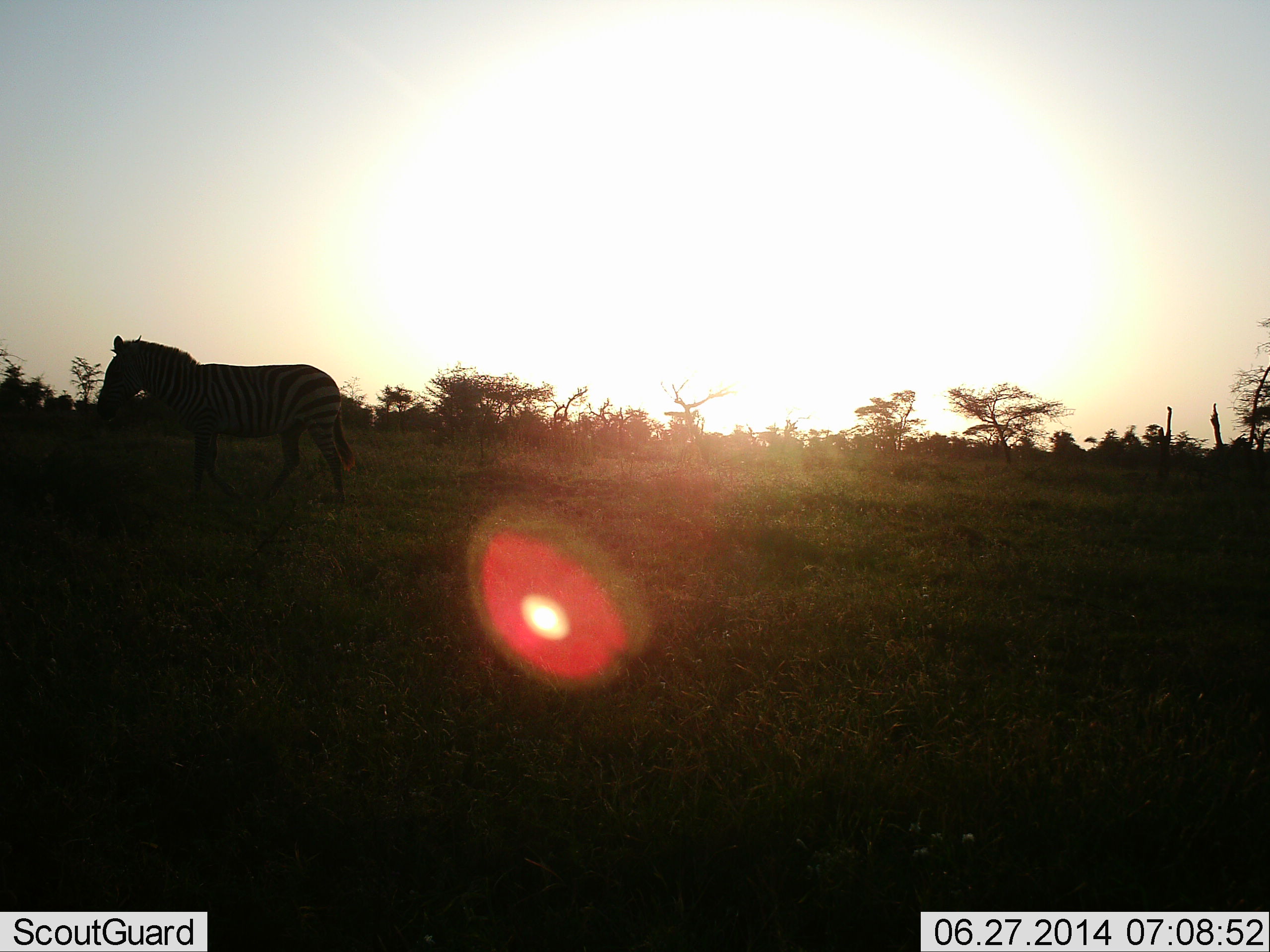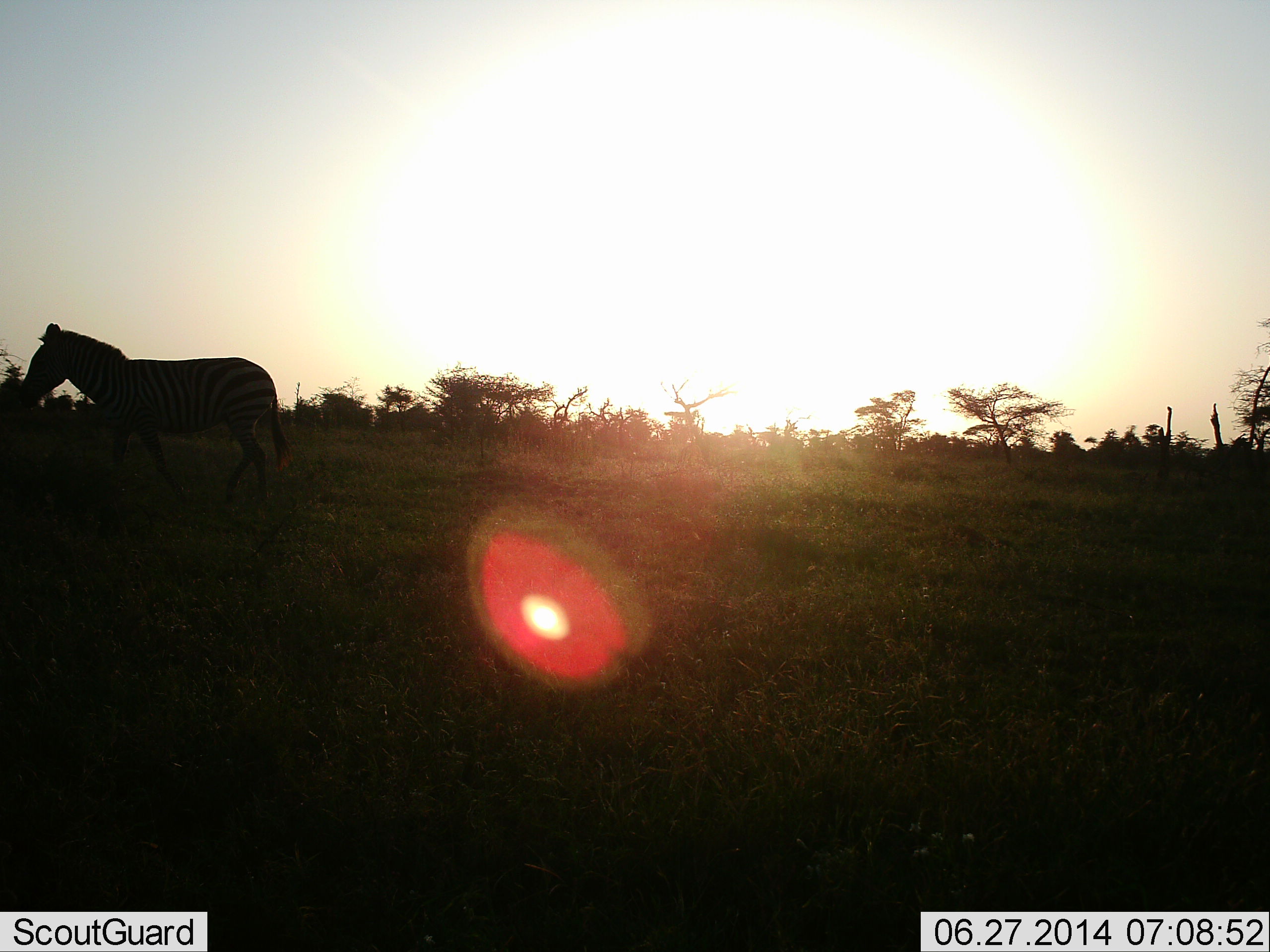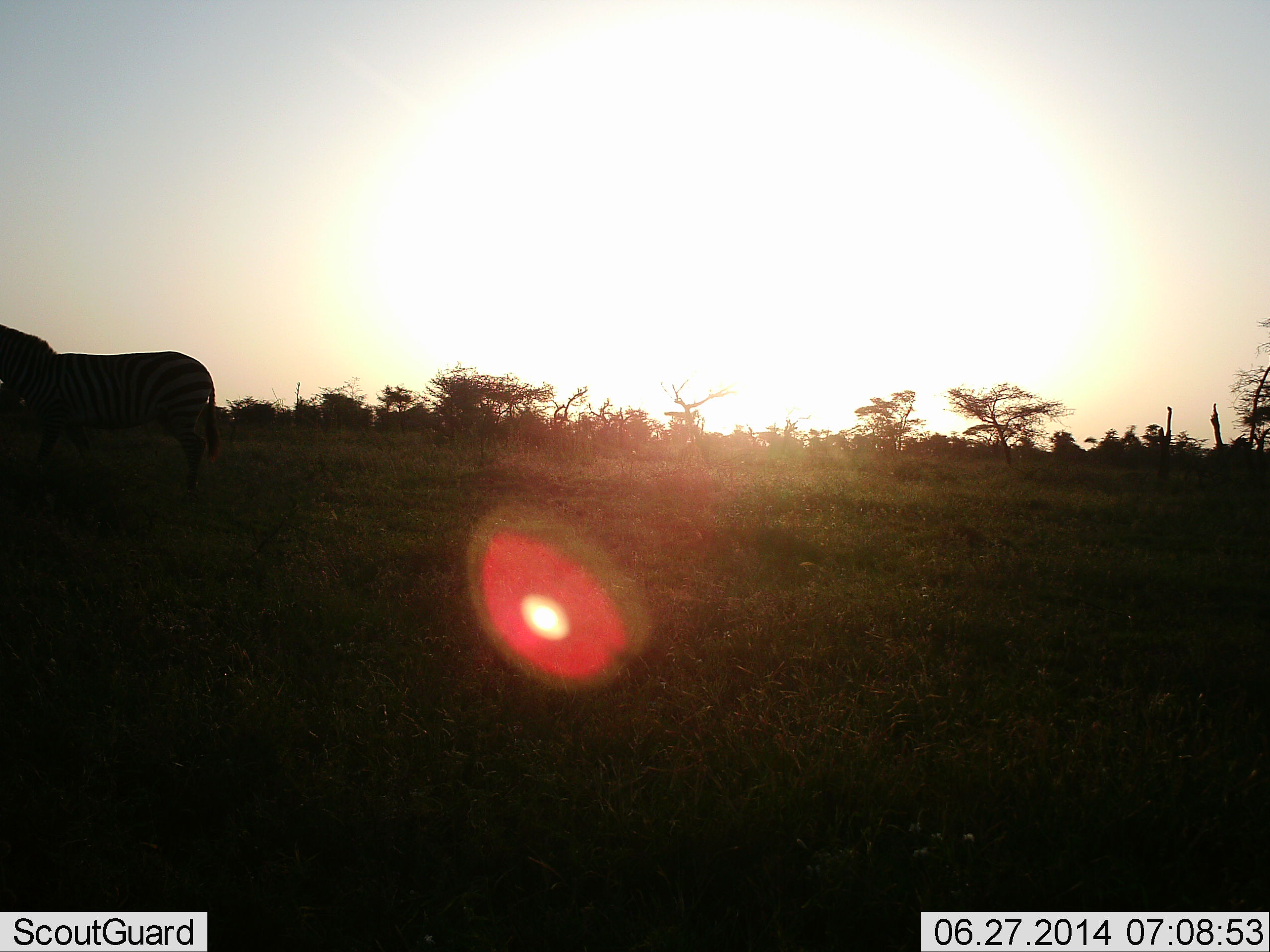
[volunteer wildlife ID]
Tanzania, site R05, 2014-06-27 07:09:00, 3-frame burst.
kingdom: Animalia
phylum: Chordata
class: Mammalia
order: Perissodactyla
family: Equidae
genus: Equus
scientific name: Equus quagga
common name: plains zebra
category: zebra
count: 1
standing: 13%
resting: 0%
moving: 89%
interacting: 0%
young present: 0%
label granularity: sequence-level